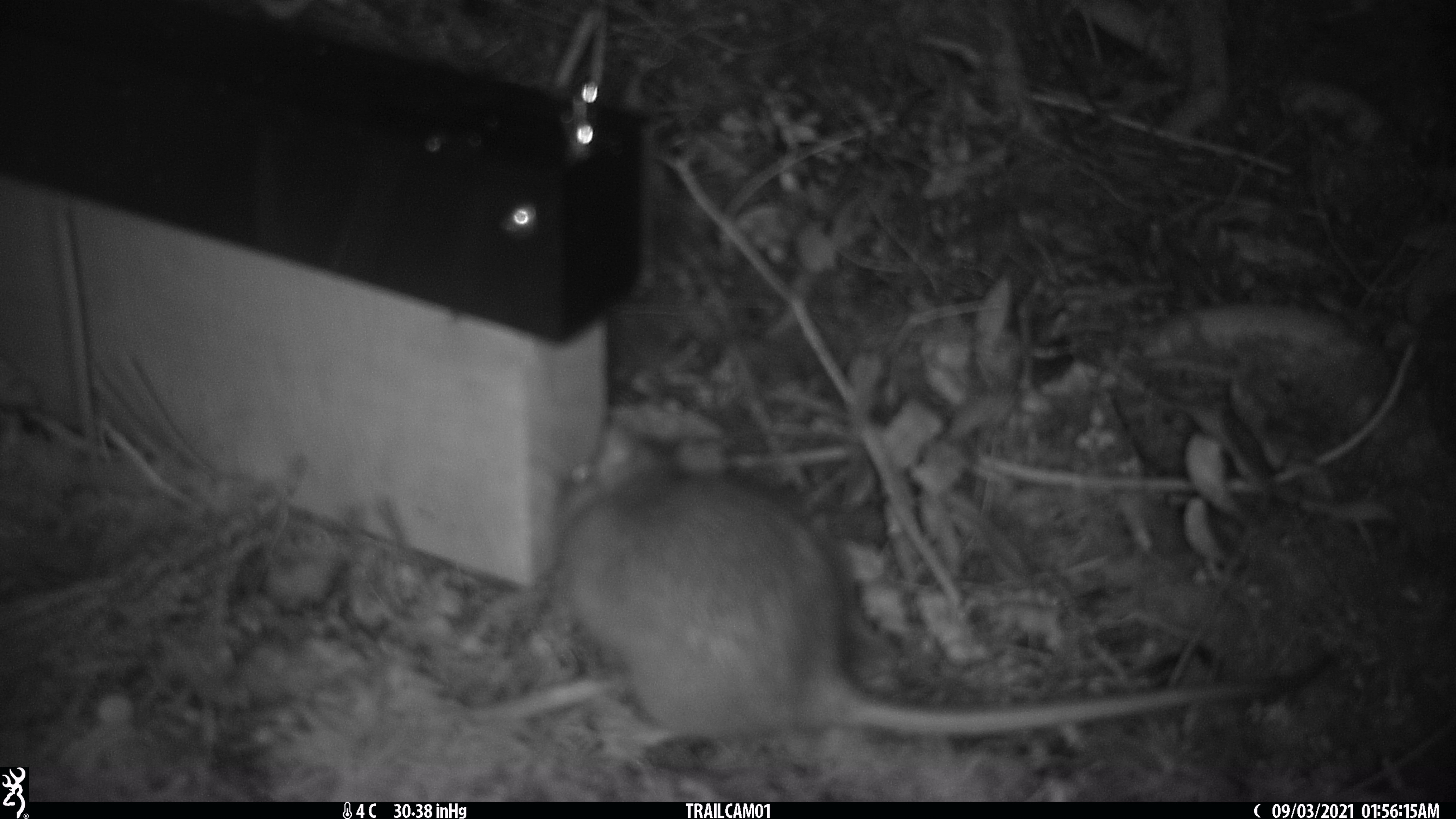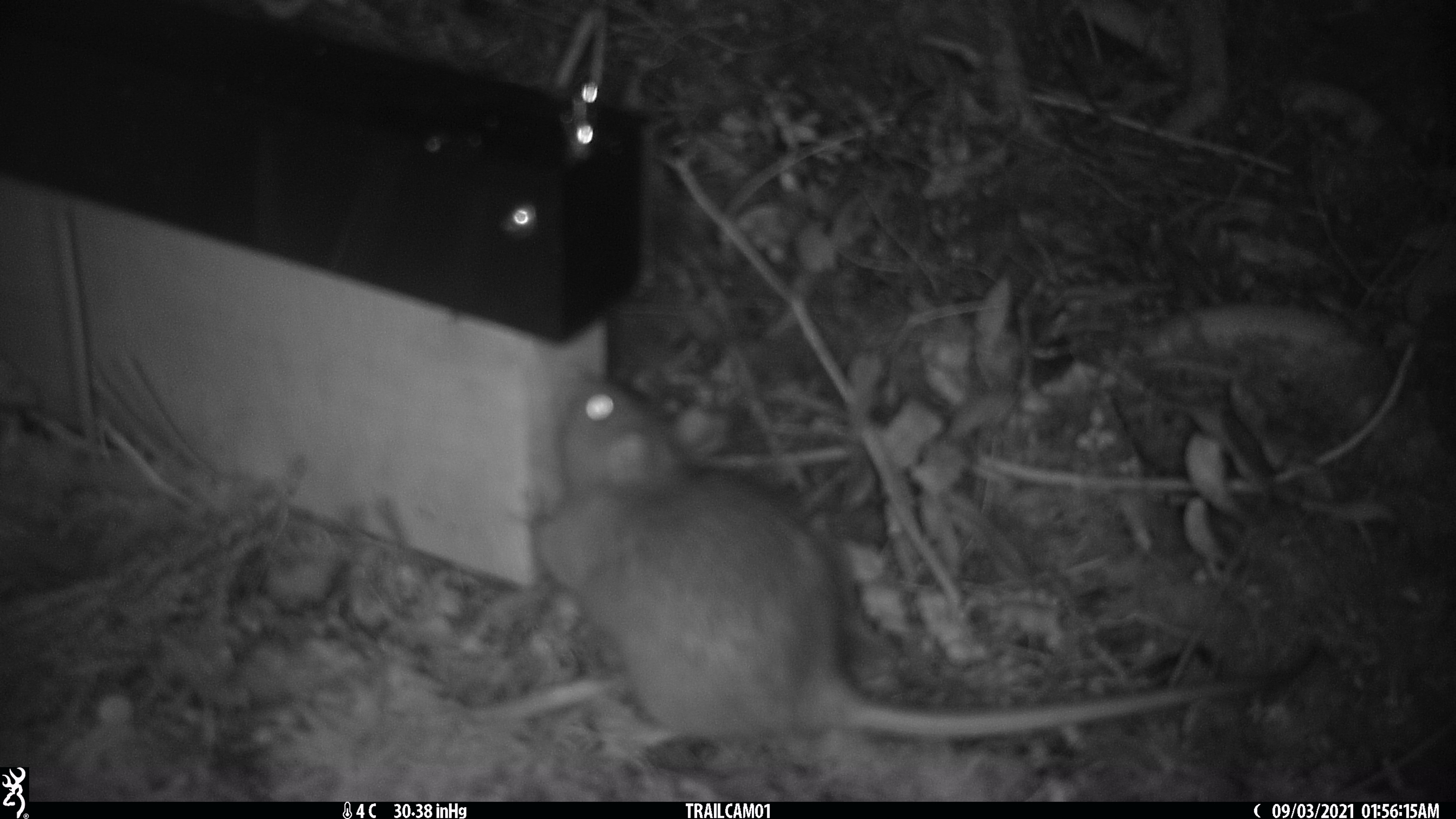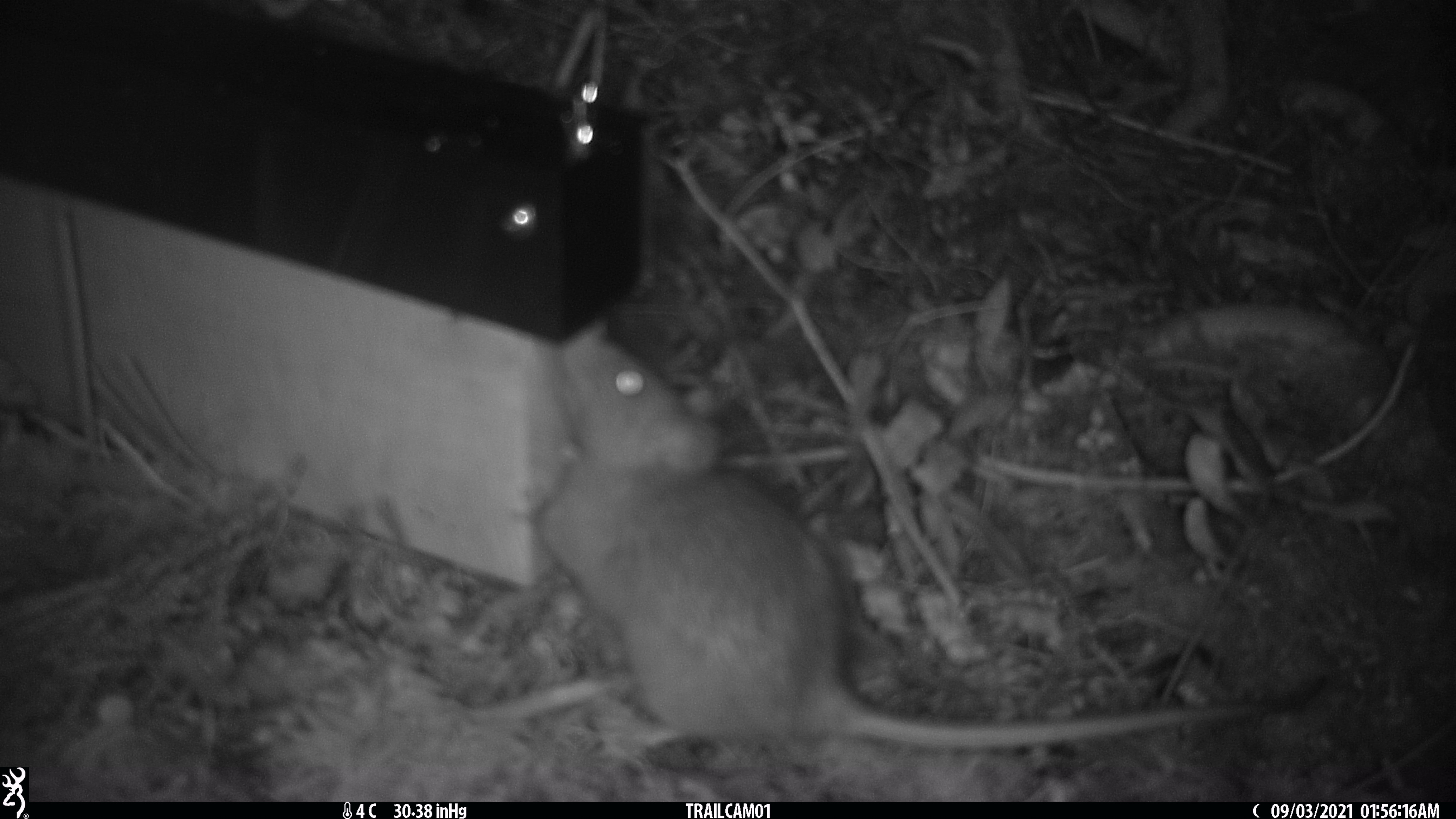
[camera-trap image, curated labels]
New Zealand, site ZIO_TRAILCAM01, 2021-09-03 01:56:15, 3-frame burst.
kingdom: Animalia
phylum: Chordata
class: Mammalia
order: Rodentia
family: Muridae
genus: Rattus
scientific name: Rattus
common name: rat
Rat (Rattus).